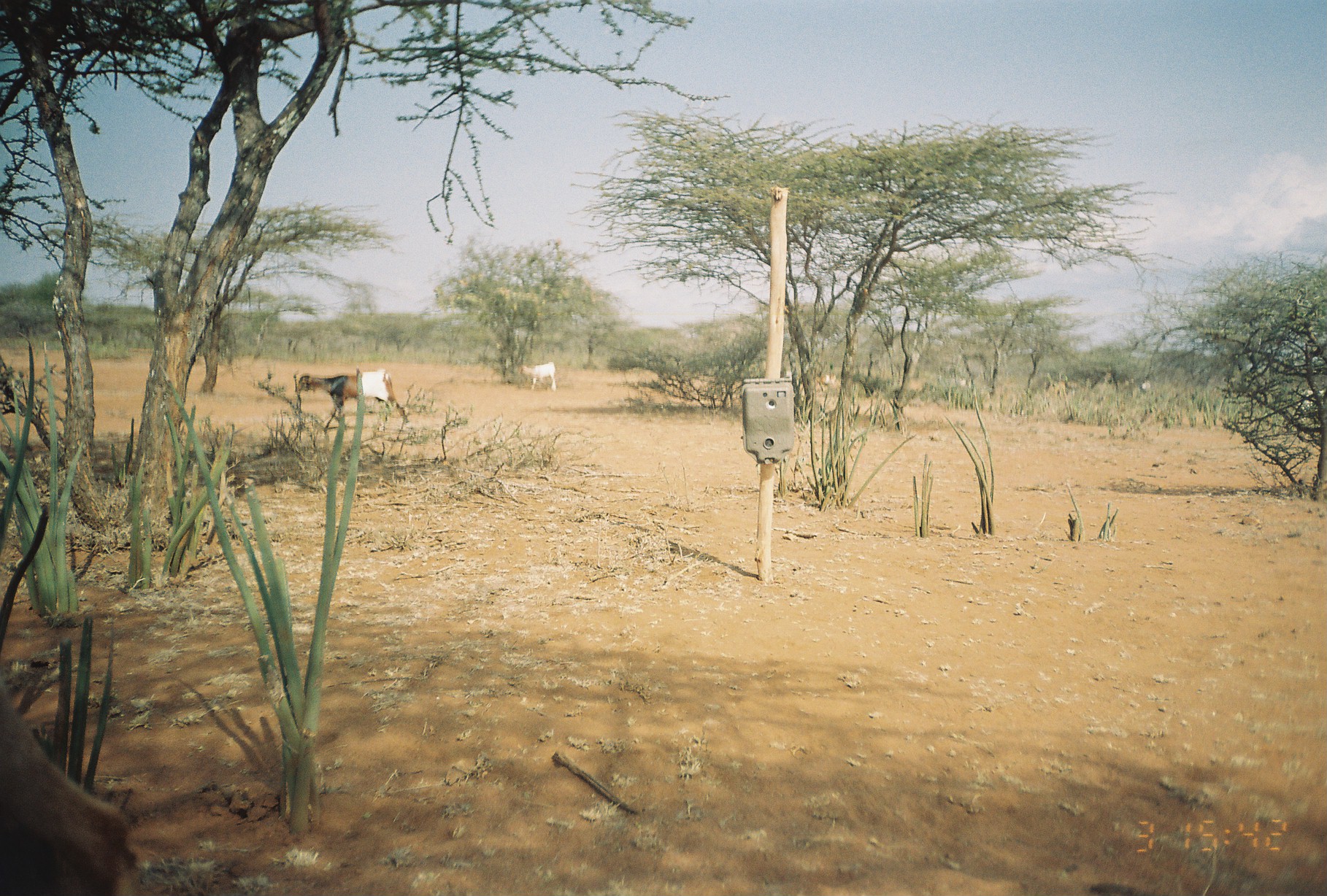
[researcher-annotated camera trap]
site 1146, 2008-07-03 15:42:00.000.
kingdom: Animalia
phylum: Chordata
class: Mammalia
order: Artiodactyla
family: Bovidae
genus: Capra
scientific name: Capra aegagrus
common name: wild goat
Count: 5.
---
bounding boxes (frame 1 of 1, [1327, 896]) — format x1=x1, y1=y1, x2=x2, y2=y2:
capra aegagrus: x1=0, y1=691, x2=136, y2=896; x1=295, y1=368, x2=409, y2=431; x1=518, y1=361, x2=556, y2=392